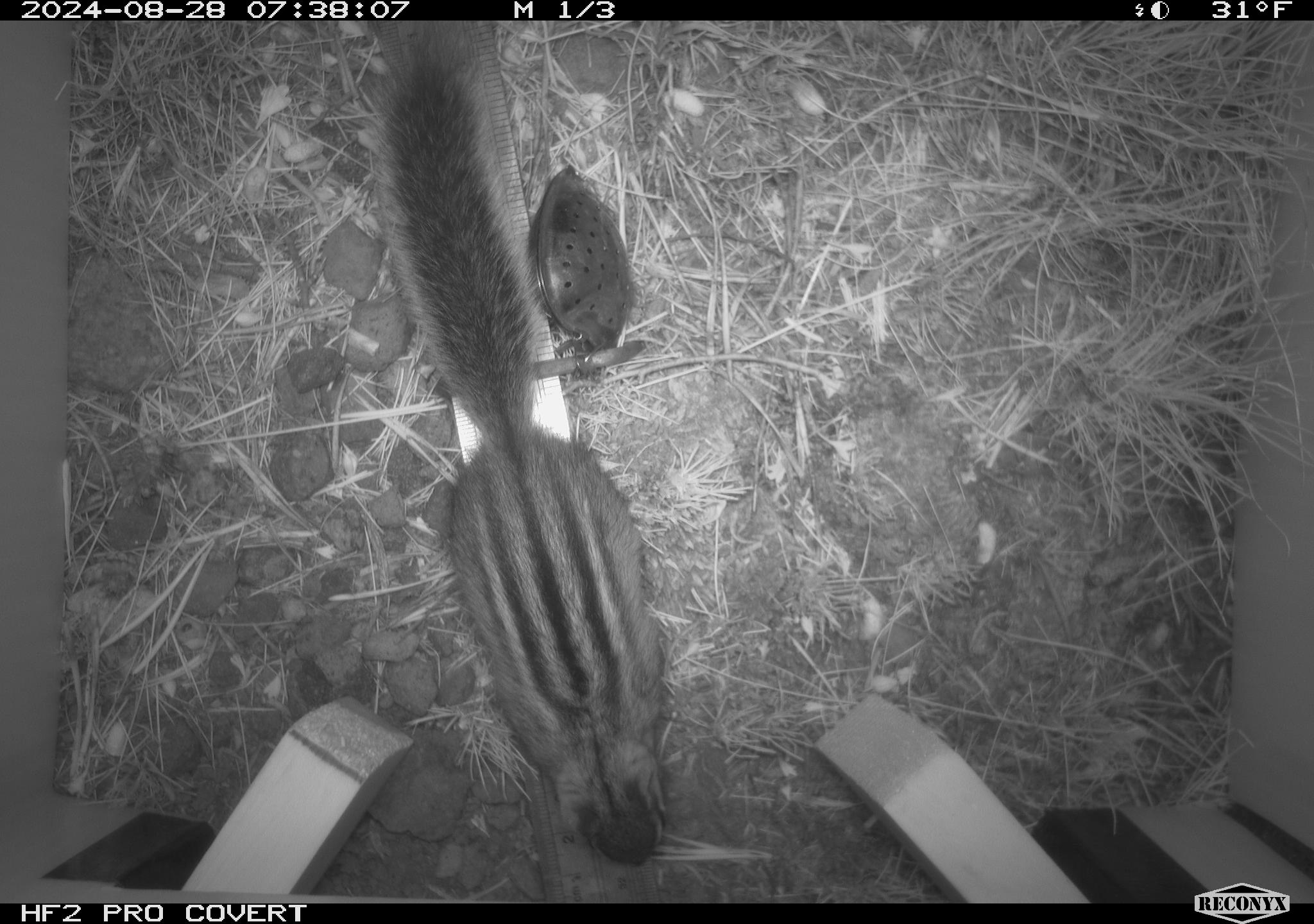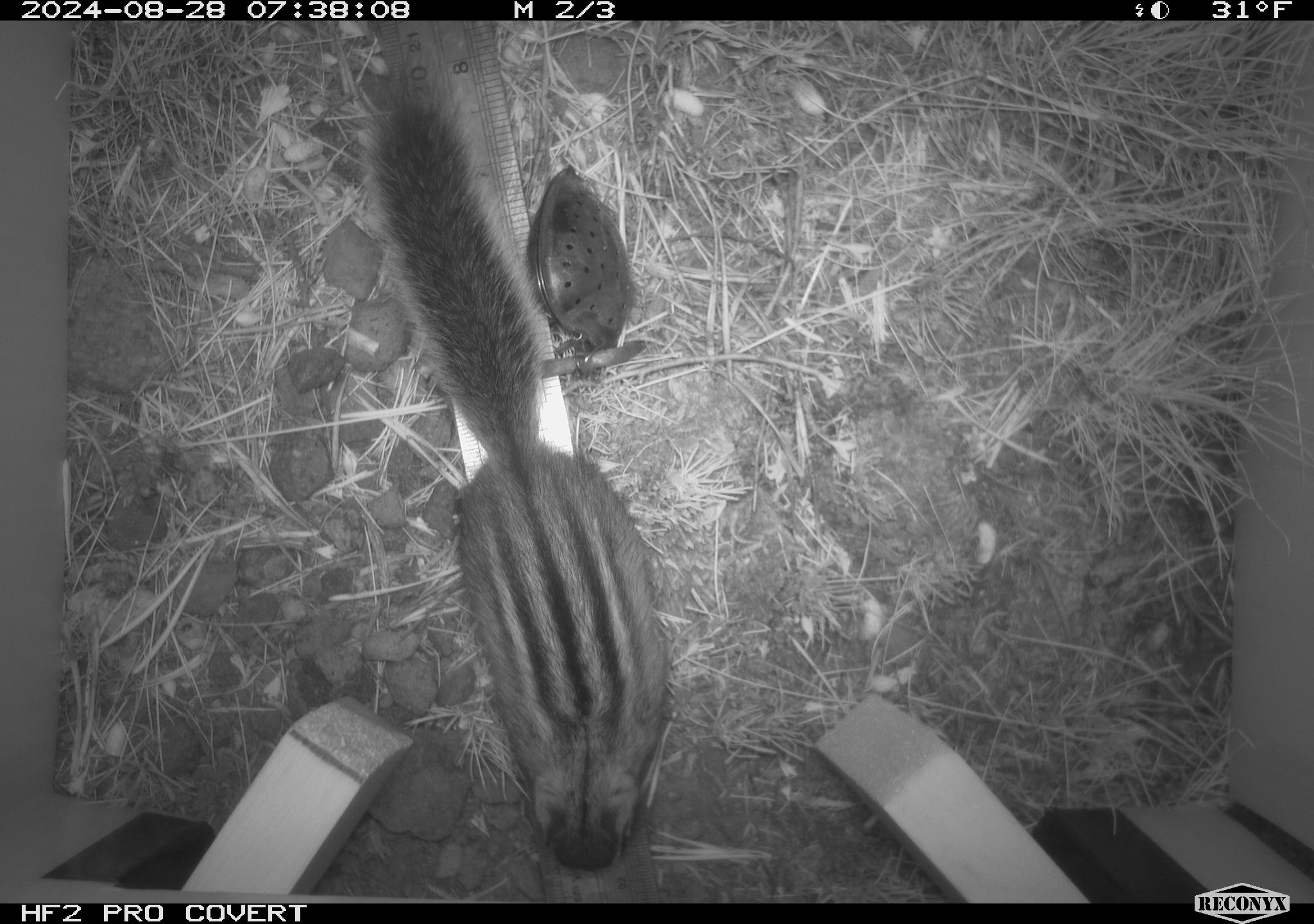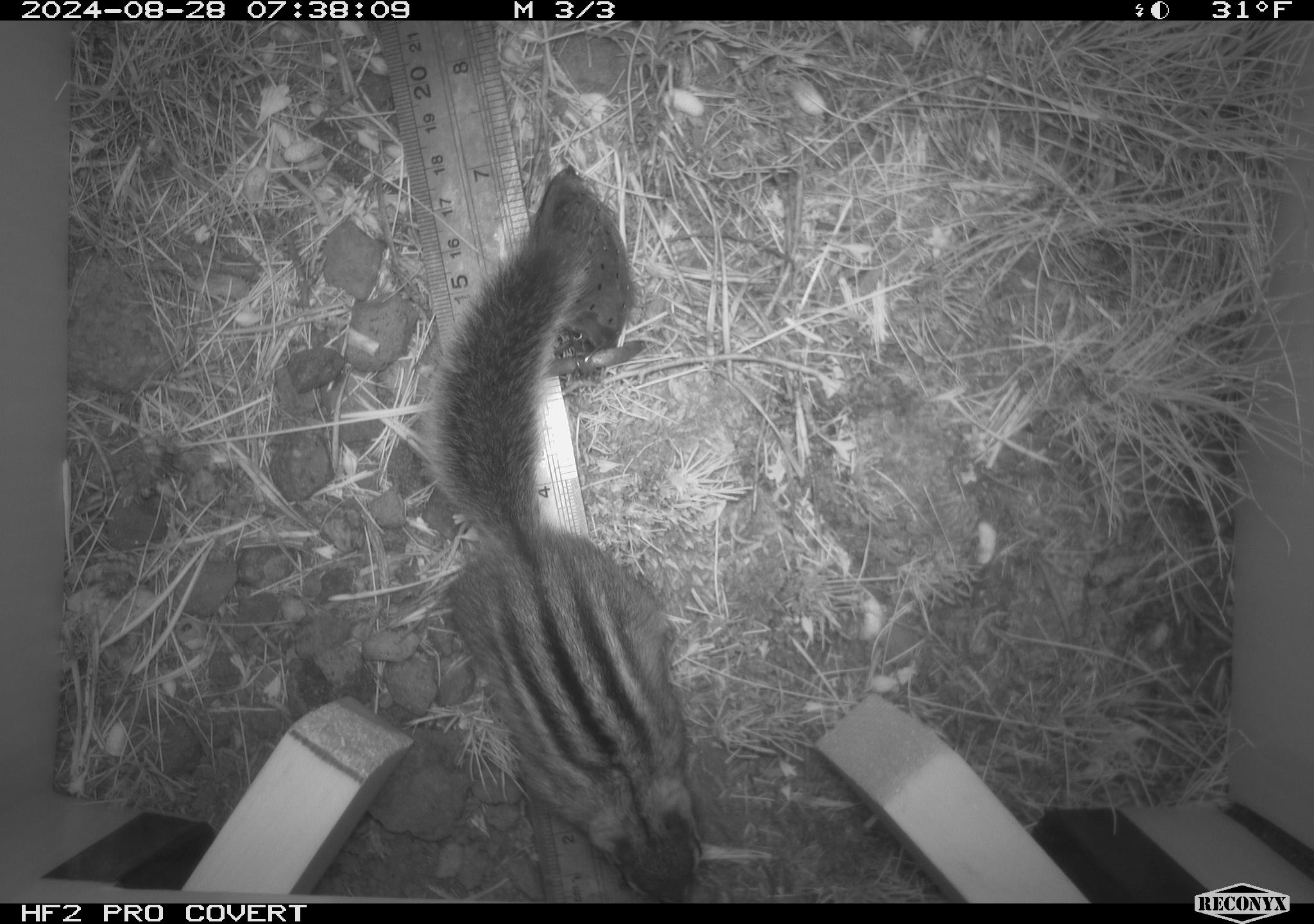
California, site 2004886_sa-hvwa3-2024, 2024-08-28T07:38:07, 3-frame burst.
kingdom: Animalia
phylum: Chordata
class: Mammalia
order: Rodentia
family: Sciuridae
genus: Neotamias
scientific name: Neotamias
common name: western chipmunks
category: neotamias species